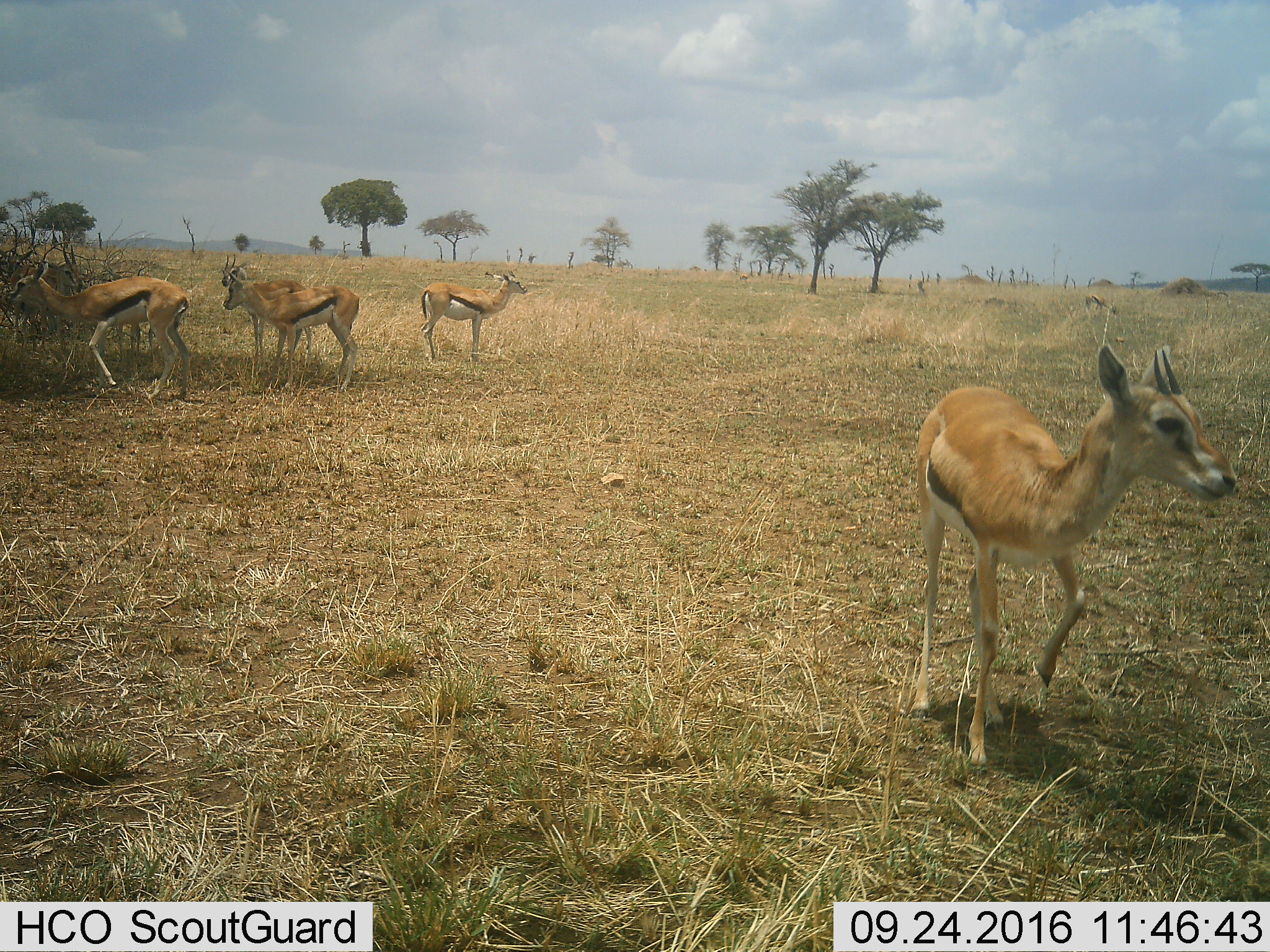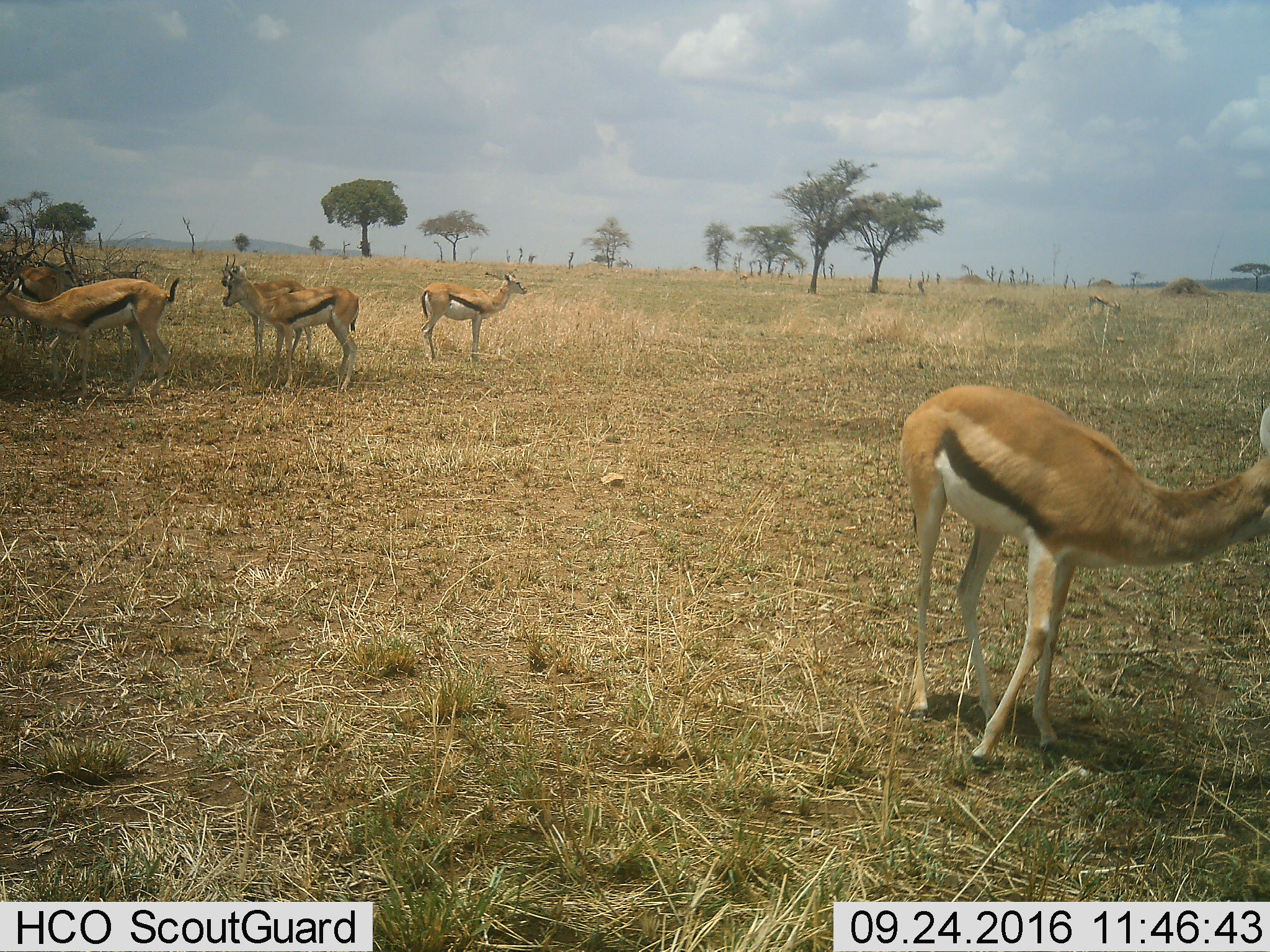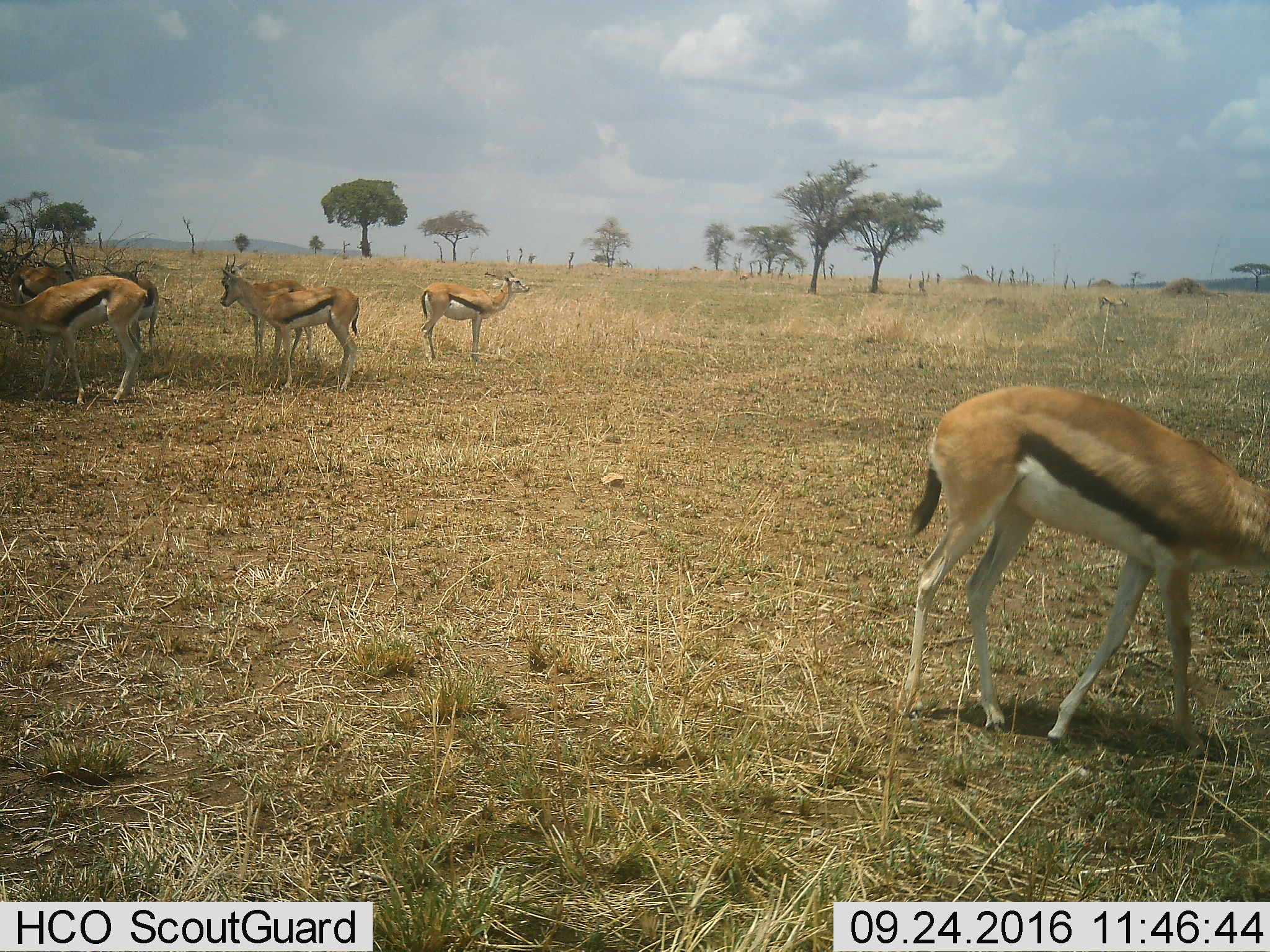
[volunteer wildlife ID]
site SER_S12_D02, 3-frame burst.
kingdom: Animalia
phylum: Chordata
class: Mammalia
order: Artiodactyla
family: Bovidae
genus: Eudorcas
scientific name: Eudorcas thomsonii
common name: thomson's gazelle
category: gazellethomsons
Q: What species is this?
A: Gazellethomsons (thomson's gazelle) (Eudorcas thomsonii).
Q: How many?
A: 6.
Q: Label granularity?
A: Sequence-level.